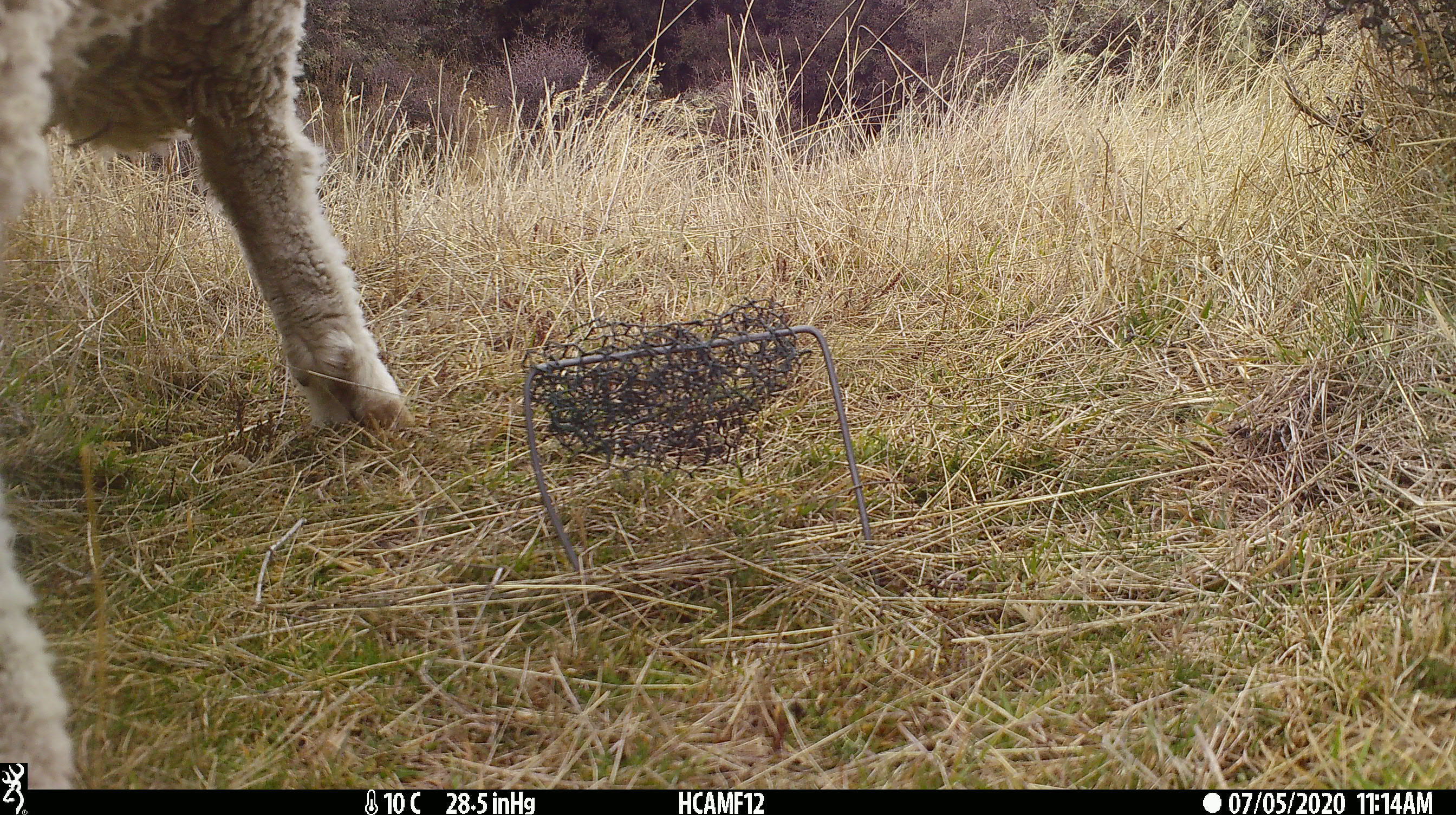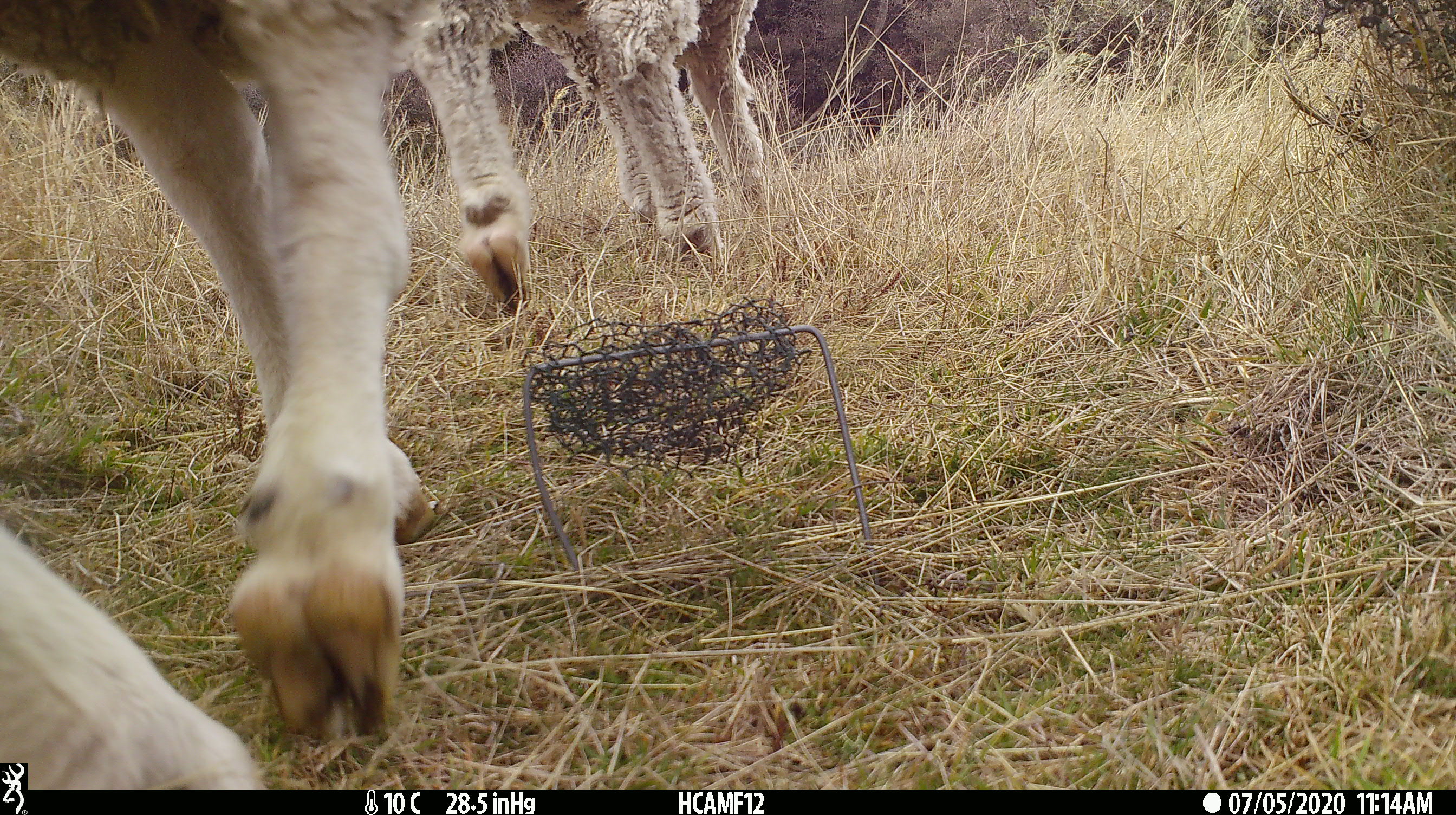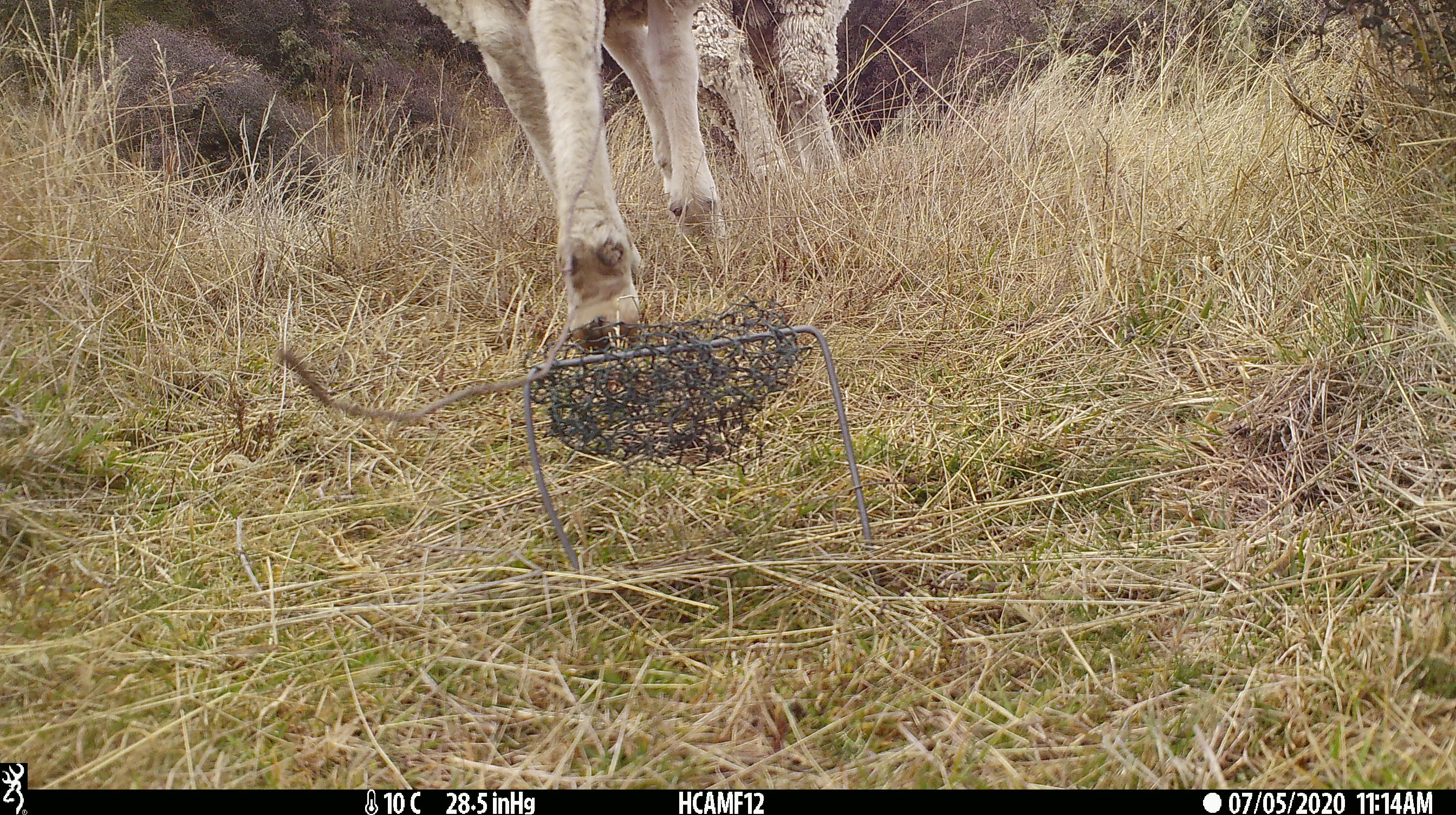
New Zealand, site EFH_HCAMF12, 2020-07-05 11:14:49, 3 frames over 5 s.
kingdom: Animalia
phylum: Chordata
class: Mammalia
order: Artiodactyla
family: Bovidae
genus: Ovis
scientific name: Ovis aries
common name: domestic sheep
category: sheep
Sheep (domestic sheep) (Ovis aries).